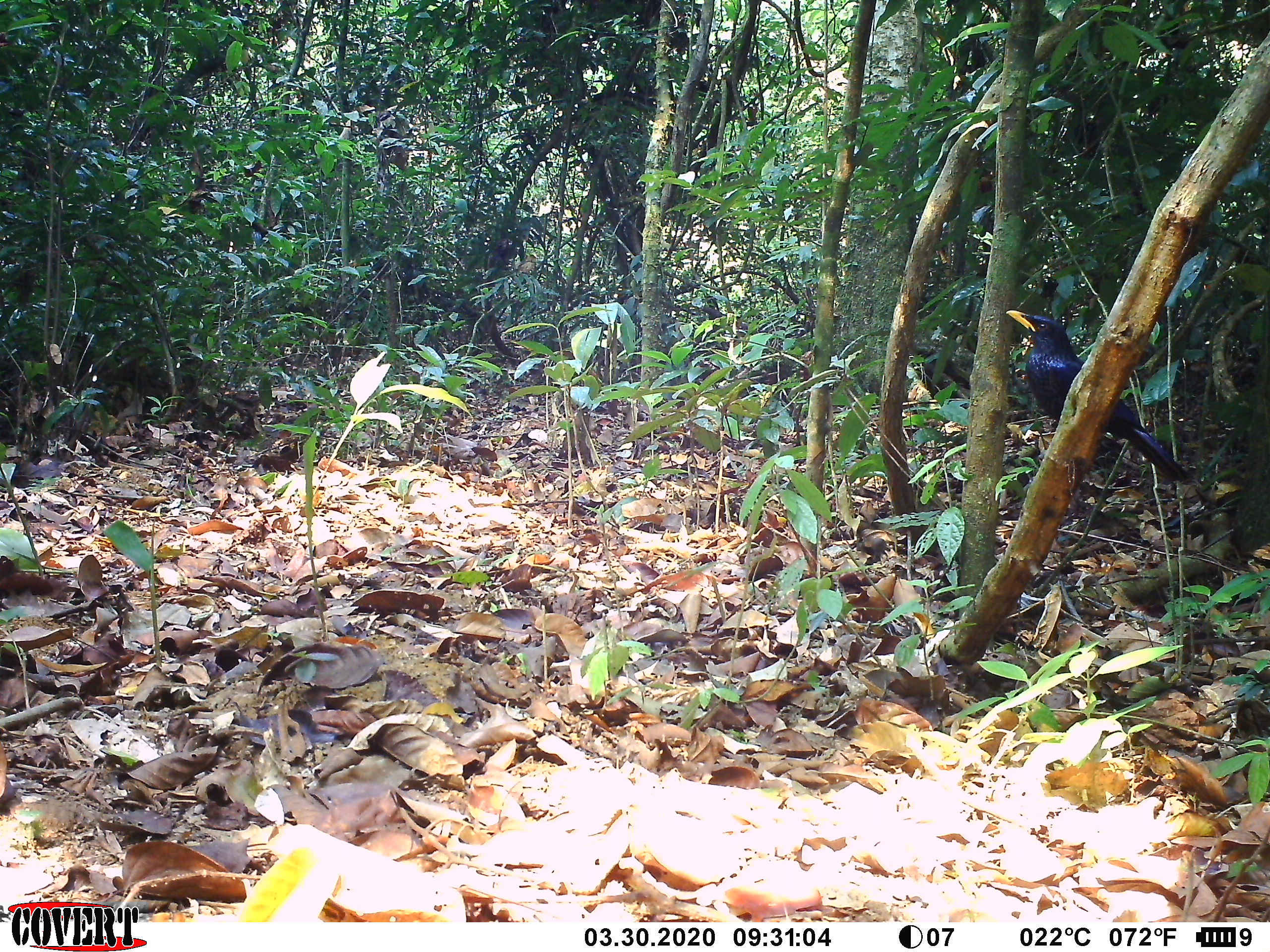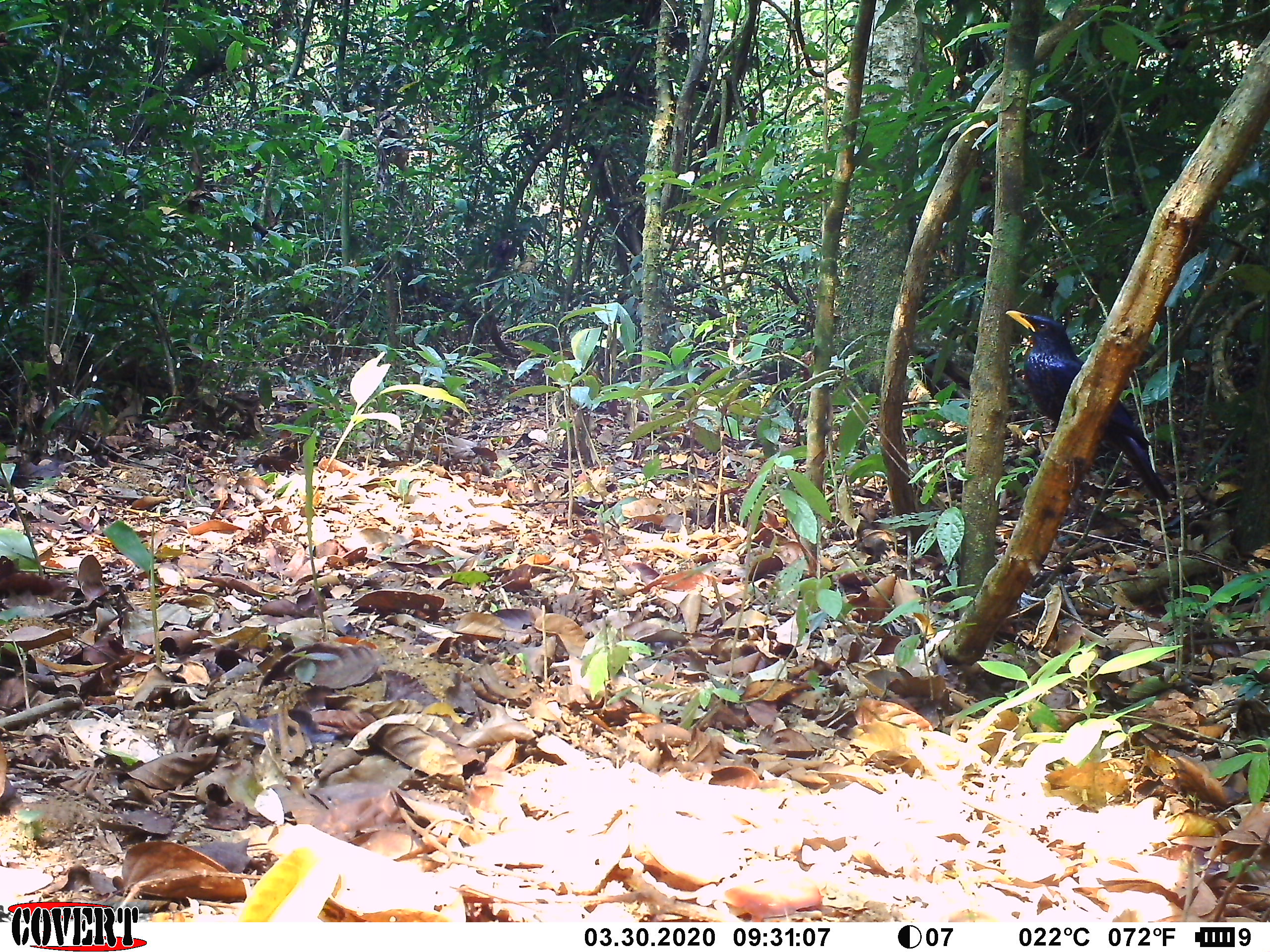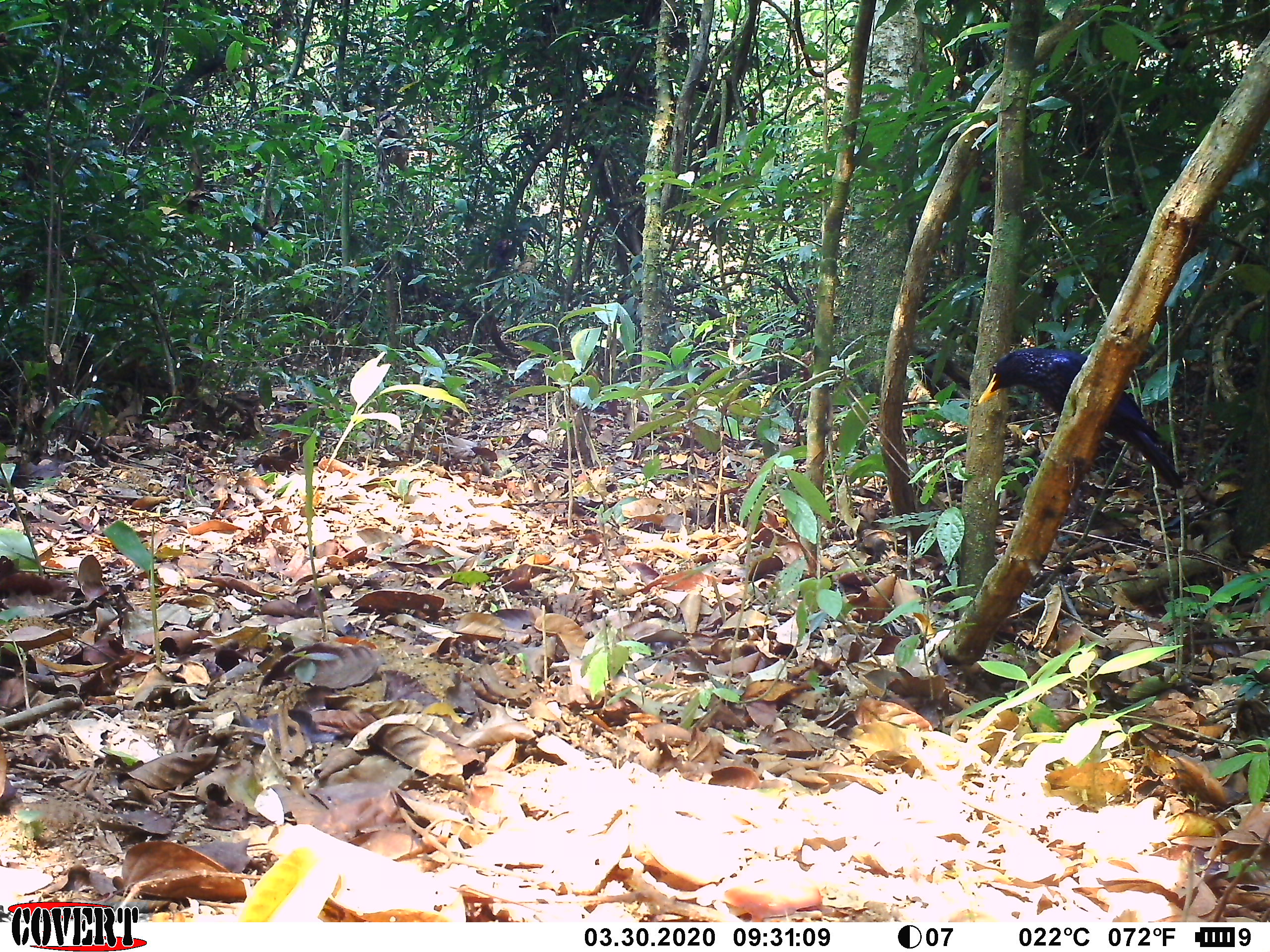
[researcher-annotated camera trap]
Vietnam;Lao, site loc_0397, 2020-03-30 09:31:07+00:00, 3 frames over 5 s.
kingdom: Animalia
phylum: Chordata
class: Aves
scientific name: Aves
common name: bird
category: unidentified bird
Unidentified bird (bird) (Aves). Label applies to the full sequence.